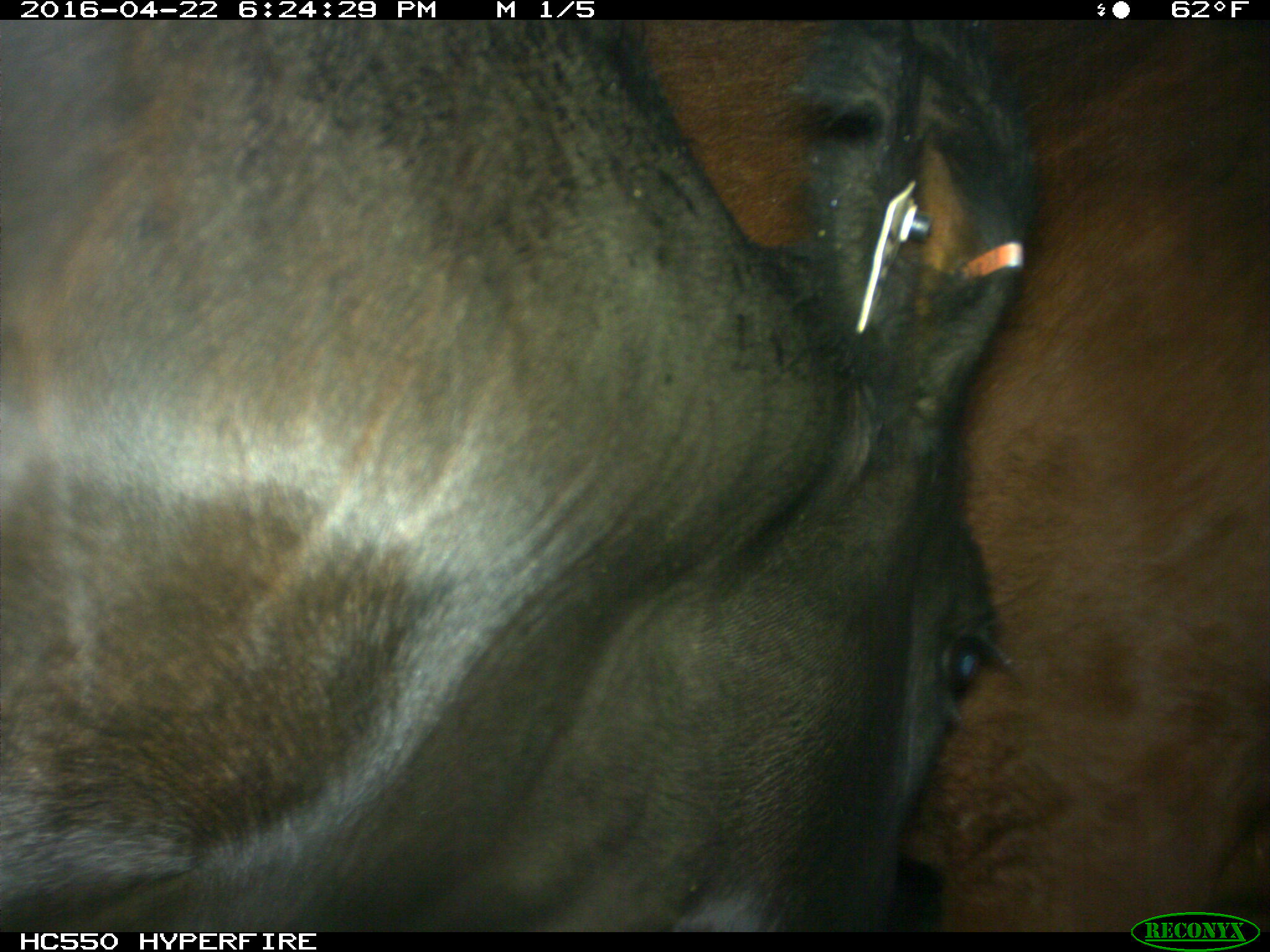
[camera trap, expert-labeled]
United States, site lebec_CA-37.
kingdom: Animalia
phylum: Chordata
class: Mammalia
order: Artiodactyla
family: Bovidae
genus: Bos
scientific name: Bos taurus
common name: domestic cow